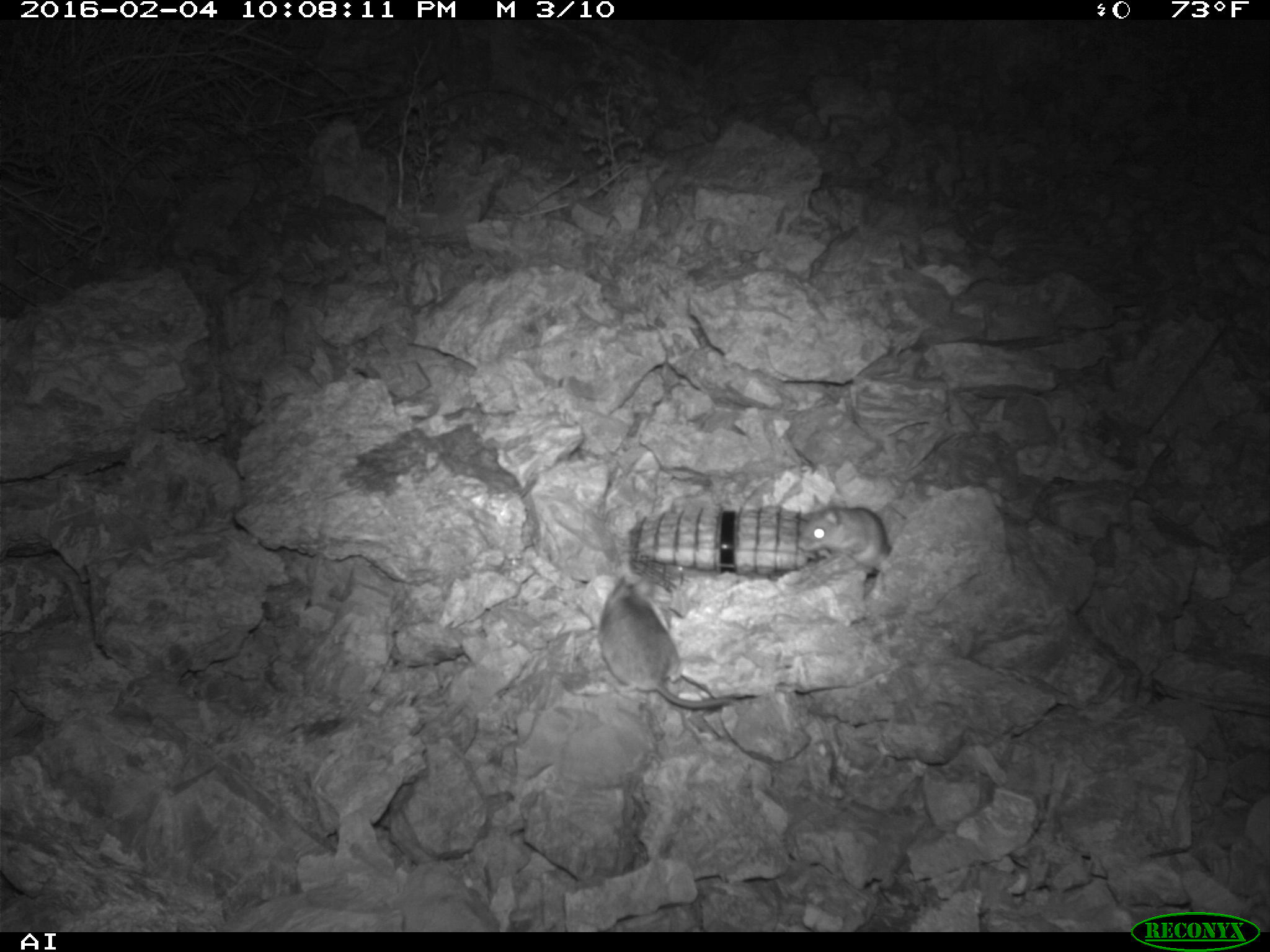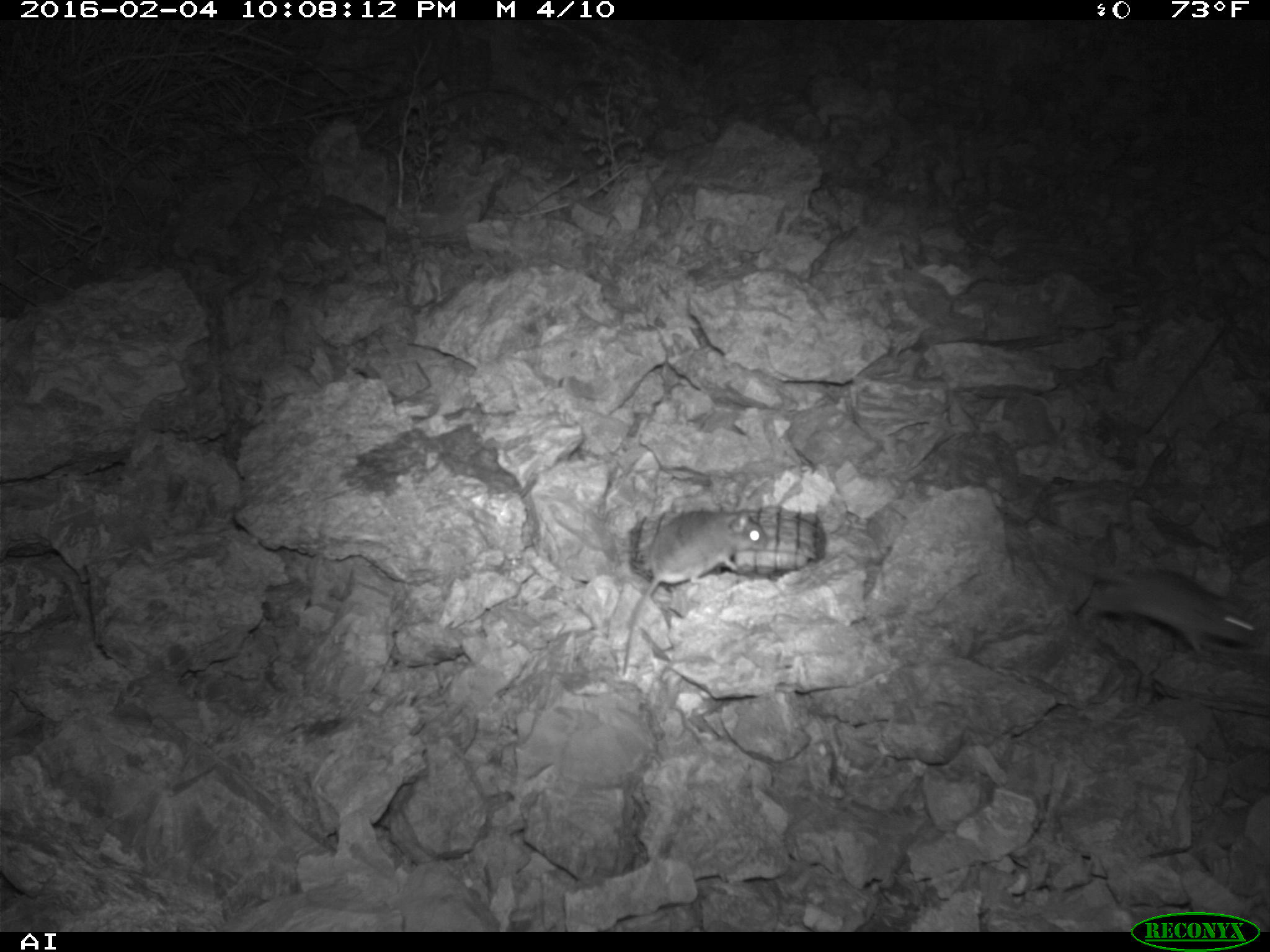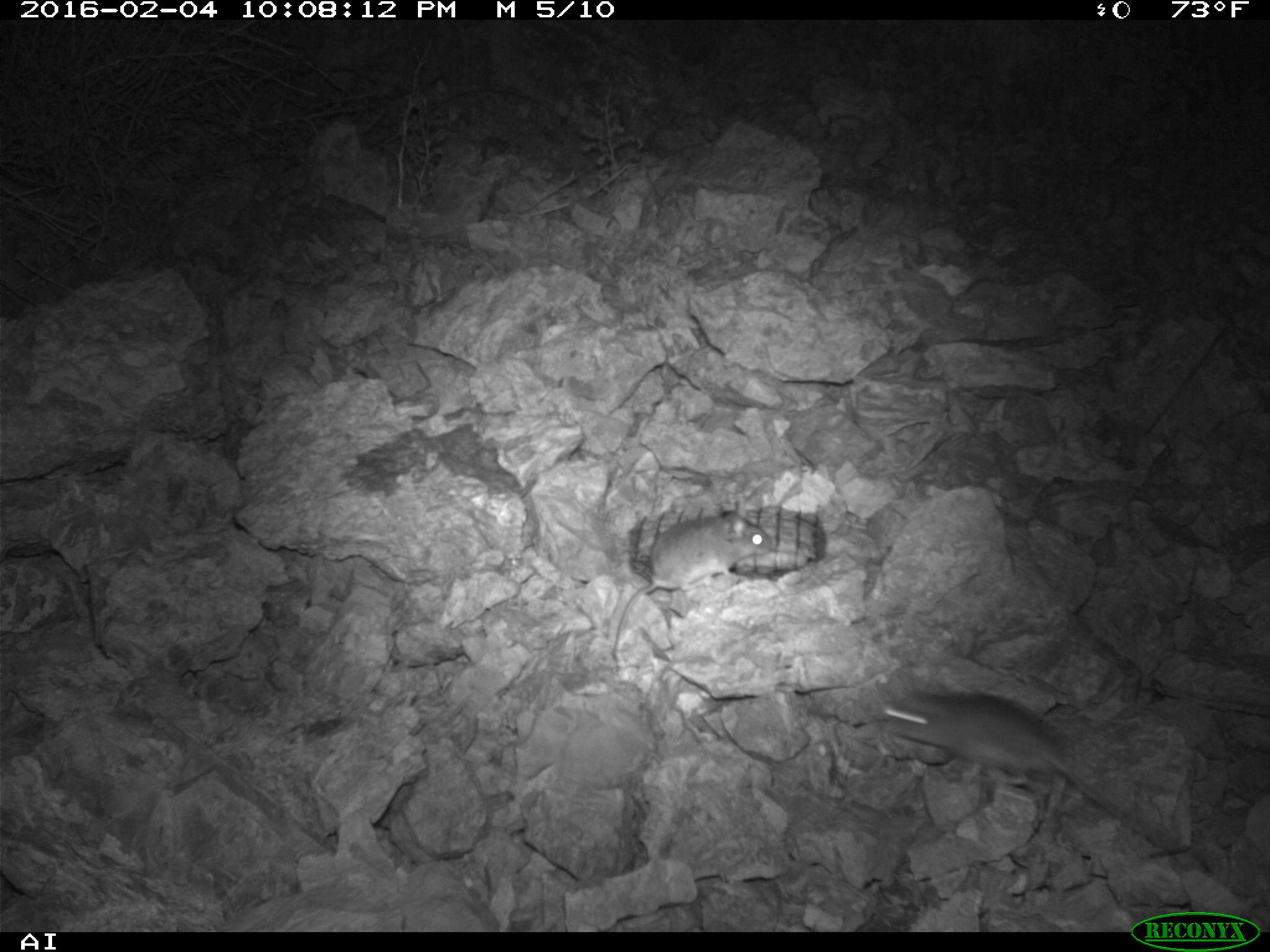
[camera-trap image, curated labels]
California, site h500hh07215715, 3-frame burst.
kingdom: Animalia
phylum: Chordata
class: Mammalia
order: Rodentia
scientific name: Rodentia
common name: rodent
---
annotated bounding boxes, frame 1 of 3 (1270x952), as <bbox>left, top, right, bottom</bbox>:
rodent: <bbox>596, 574, 738, 709</bbox>; <bbox>796, 493, 890, 570</bbox>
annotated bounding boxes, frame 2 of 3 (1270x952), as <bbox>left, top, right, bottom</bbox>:
rodent: <bbox>623, 509, 767, 674</bbox>; <bbox>1058, 551, 1258, 656</bbox>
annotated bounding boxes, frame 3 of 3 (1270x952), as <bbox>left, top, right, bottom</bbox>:
rodent: <bbox>879, 685, 1168, 846</bbox>; <bbox>610, 500, 773, 662</bbox>